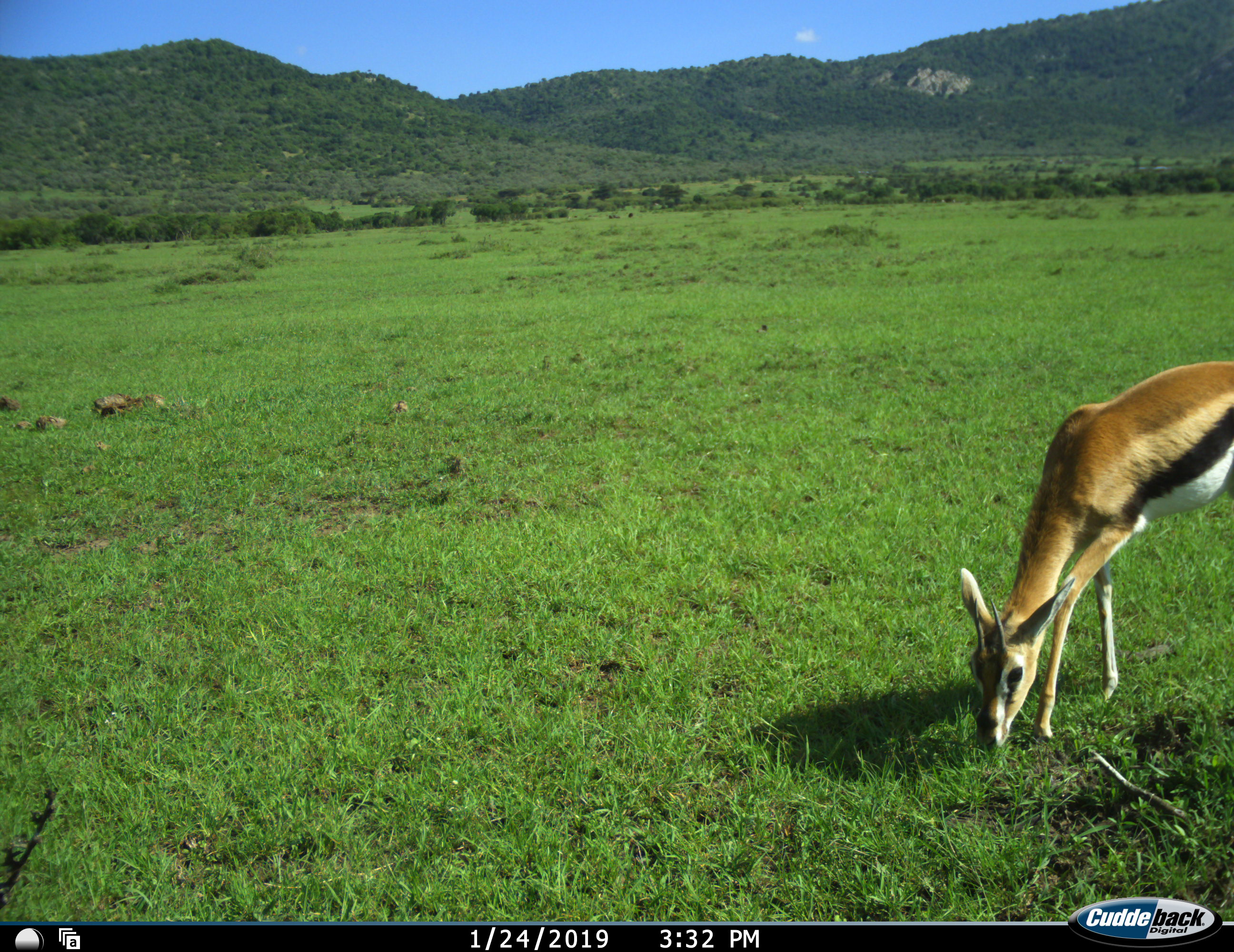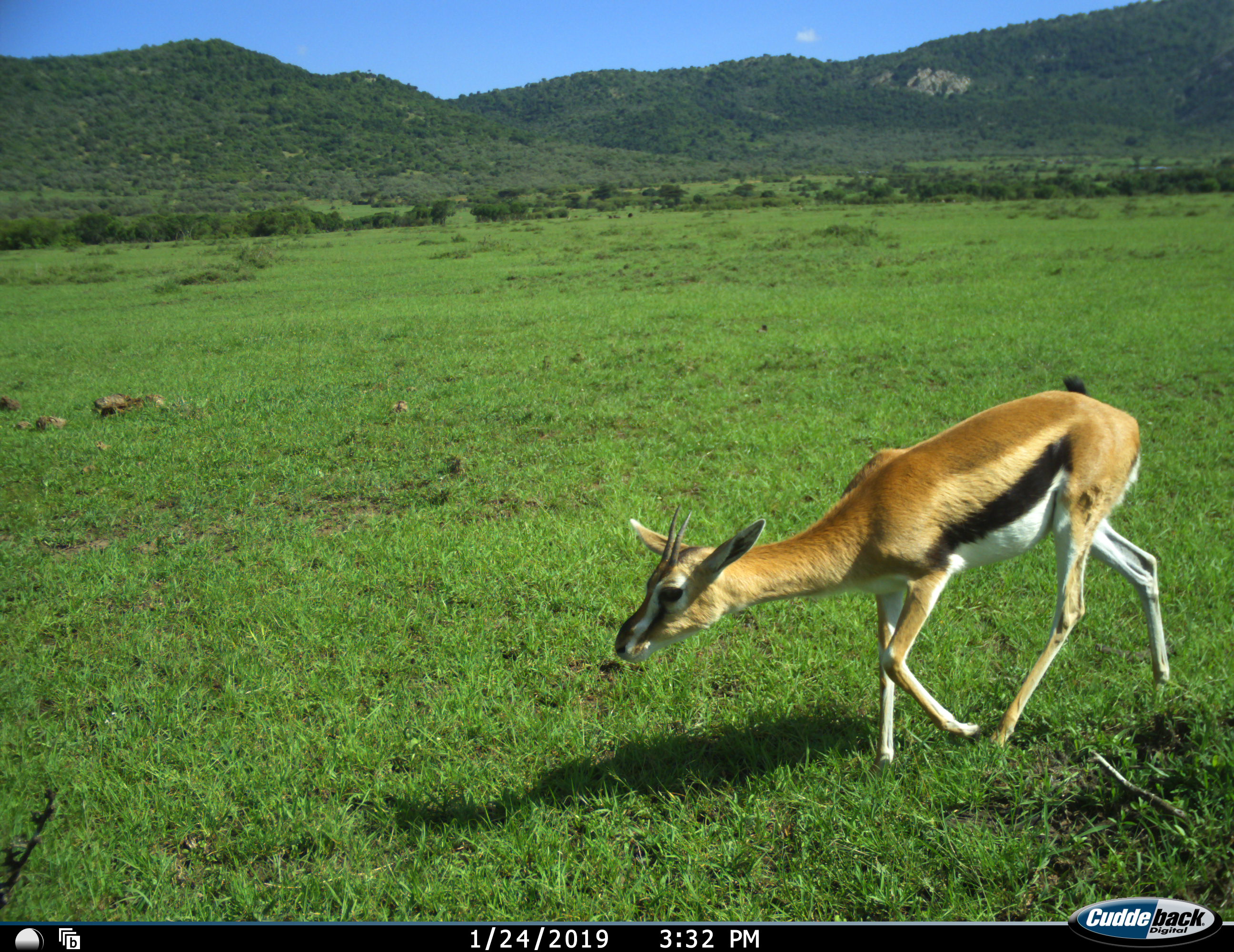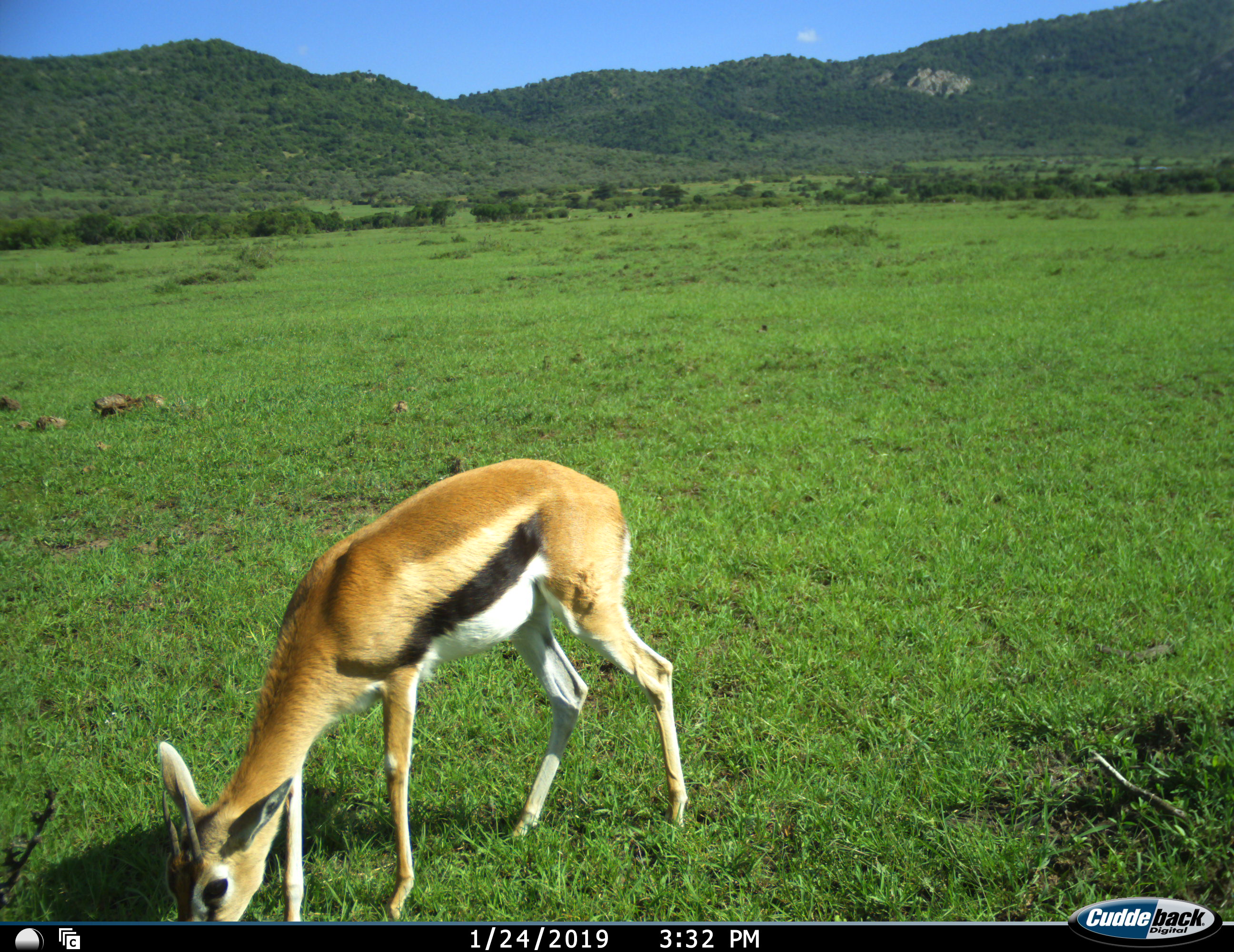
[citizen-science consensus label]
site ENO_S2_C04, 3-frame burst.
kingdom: Animalia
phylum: Chordata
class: Mammalia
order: Artiodactyla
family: Bovidae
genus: Eudorcas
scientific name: Eudorcas thomsonii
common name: thomson's gazelle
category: gazellethomsons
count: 1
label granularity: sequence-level